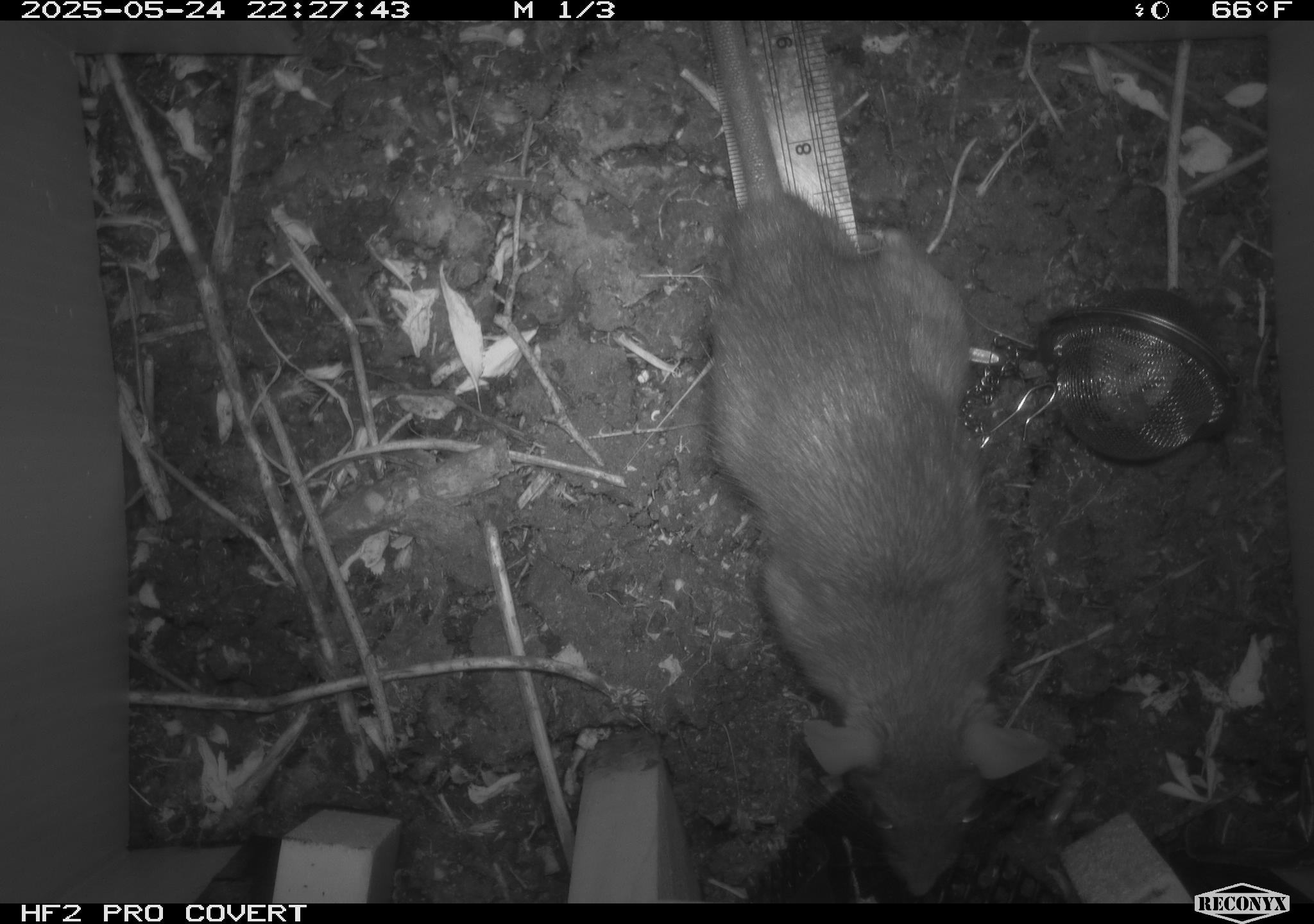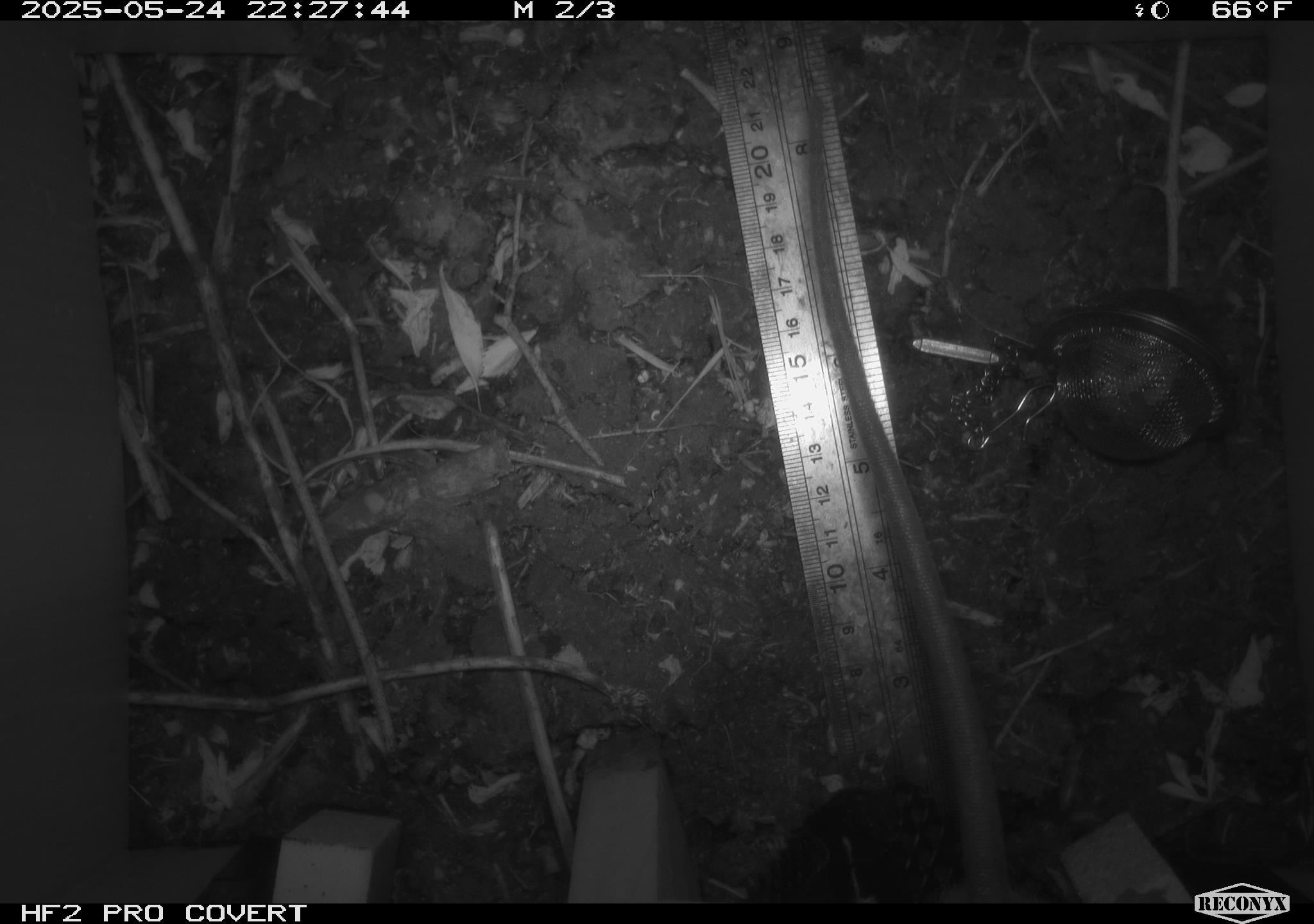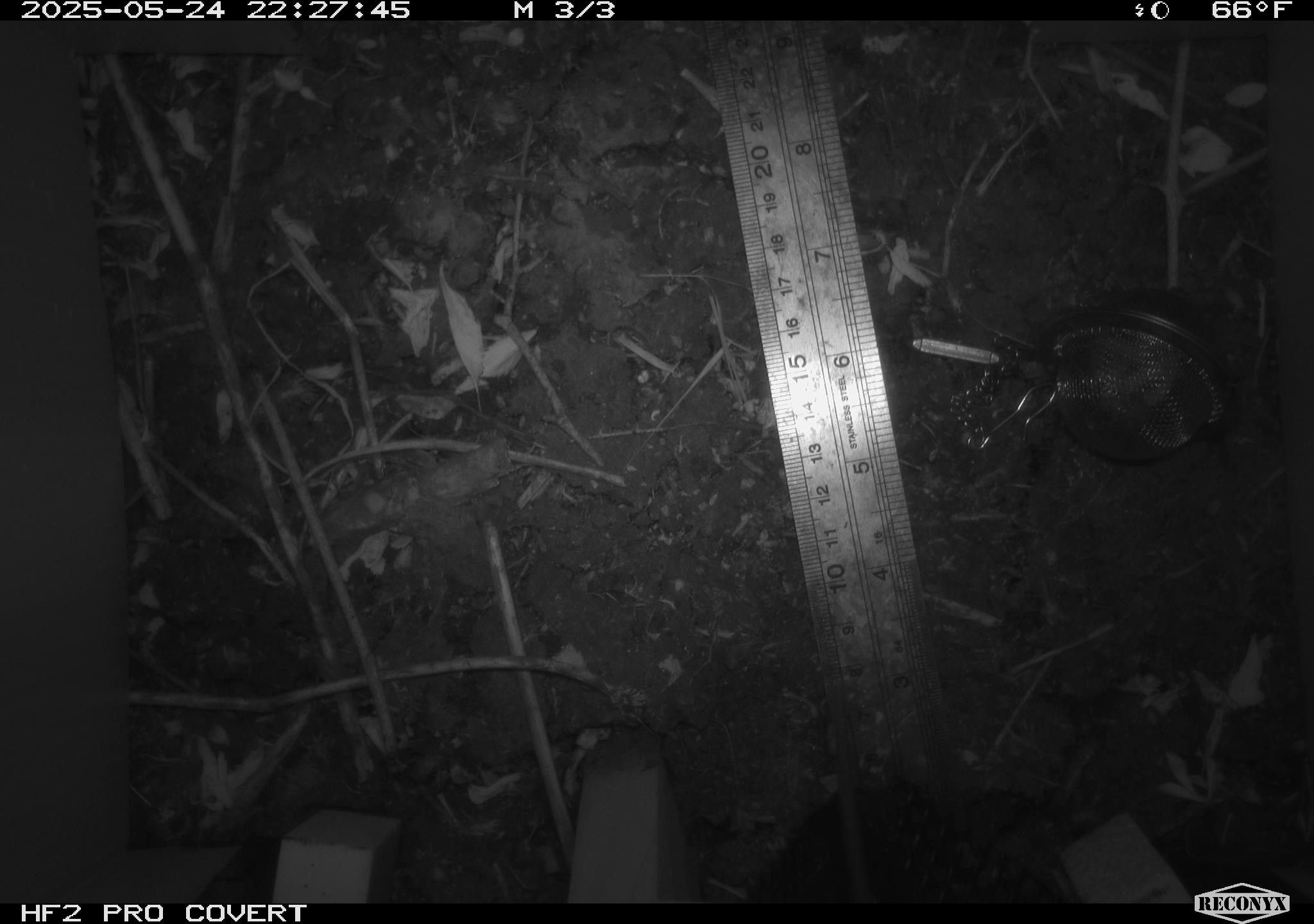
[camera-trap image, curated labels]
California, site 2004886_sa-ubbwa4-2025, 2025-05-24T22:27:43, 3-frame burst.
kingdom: Animalia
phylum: Chordata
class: Mammalia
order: Rodentia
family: Muridae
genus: Rattus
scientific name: Rattus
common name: rat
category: rattus species